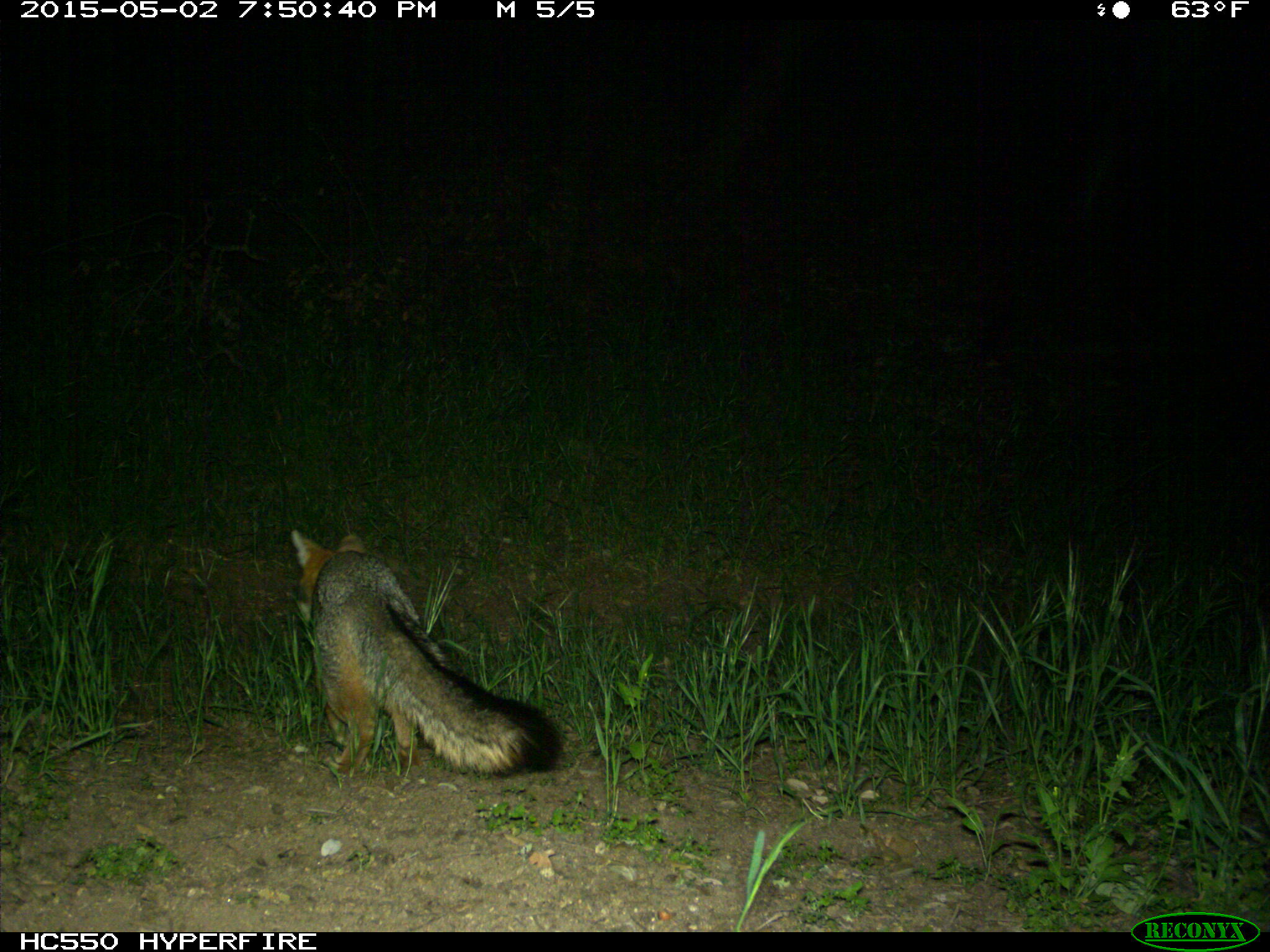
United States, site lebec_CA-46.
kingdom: Animalia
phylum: Chordata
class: Mammalia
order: Carnivora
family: Canidae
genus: Urocyon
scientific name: Urocyon cinereoargenteus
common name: gray fox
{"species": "Urocyon cinereoargenteus (gray fox)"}